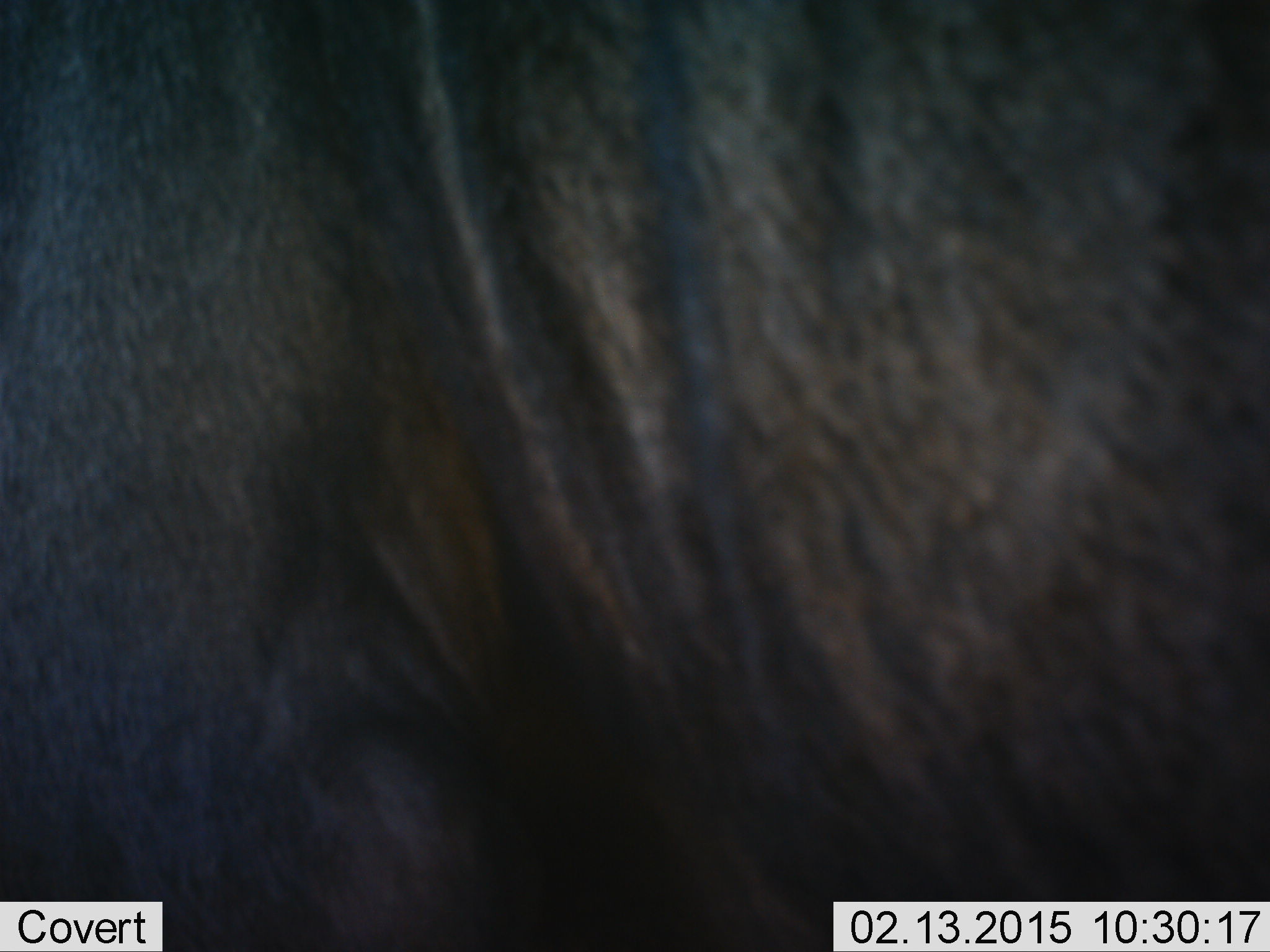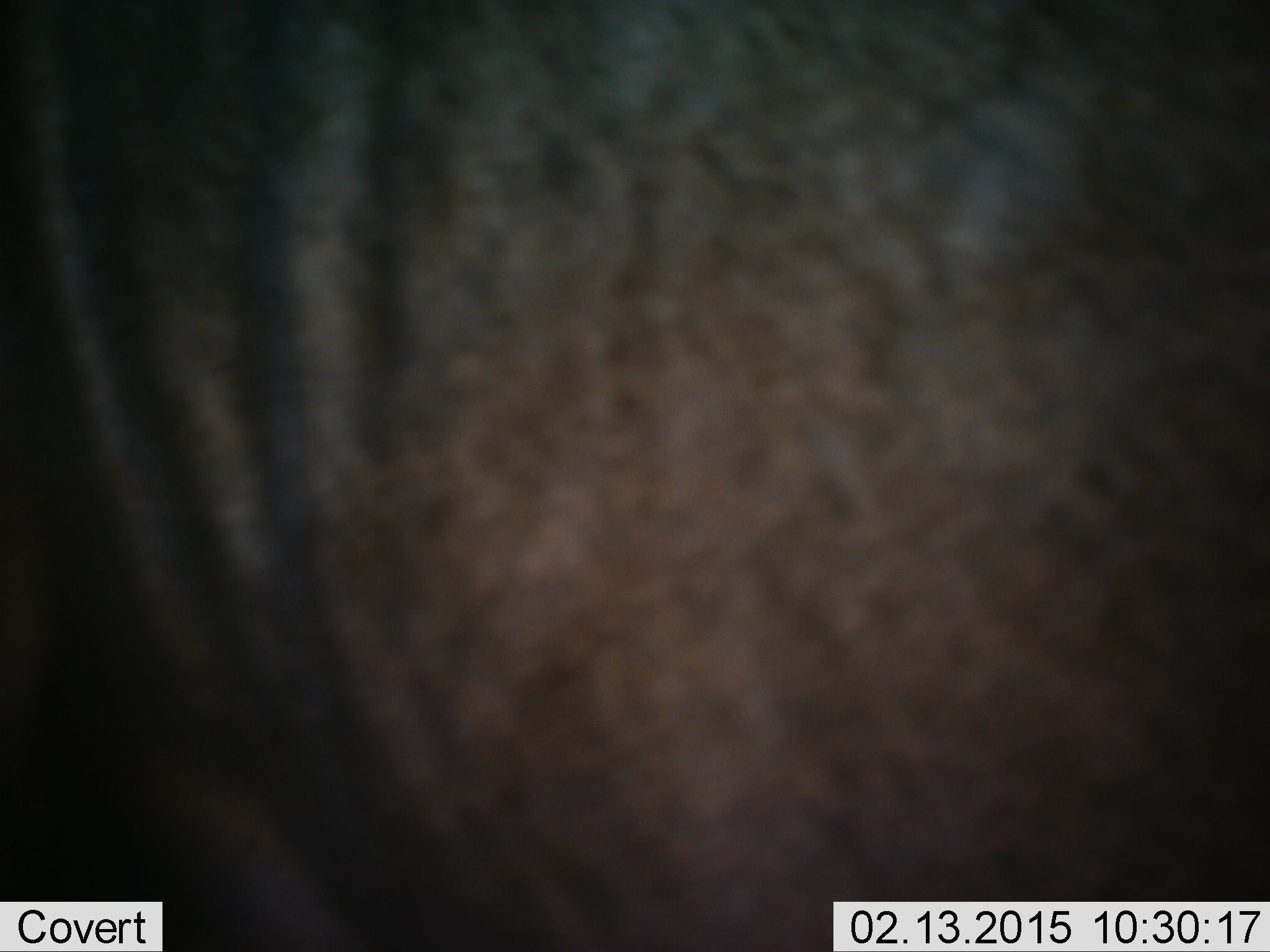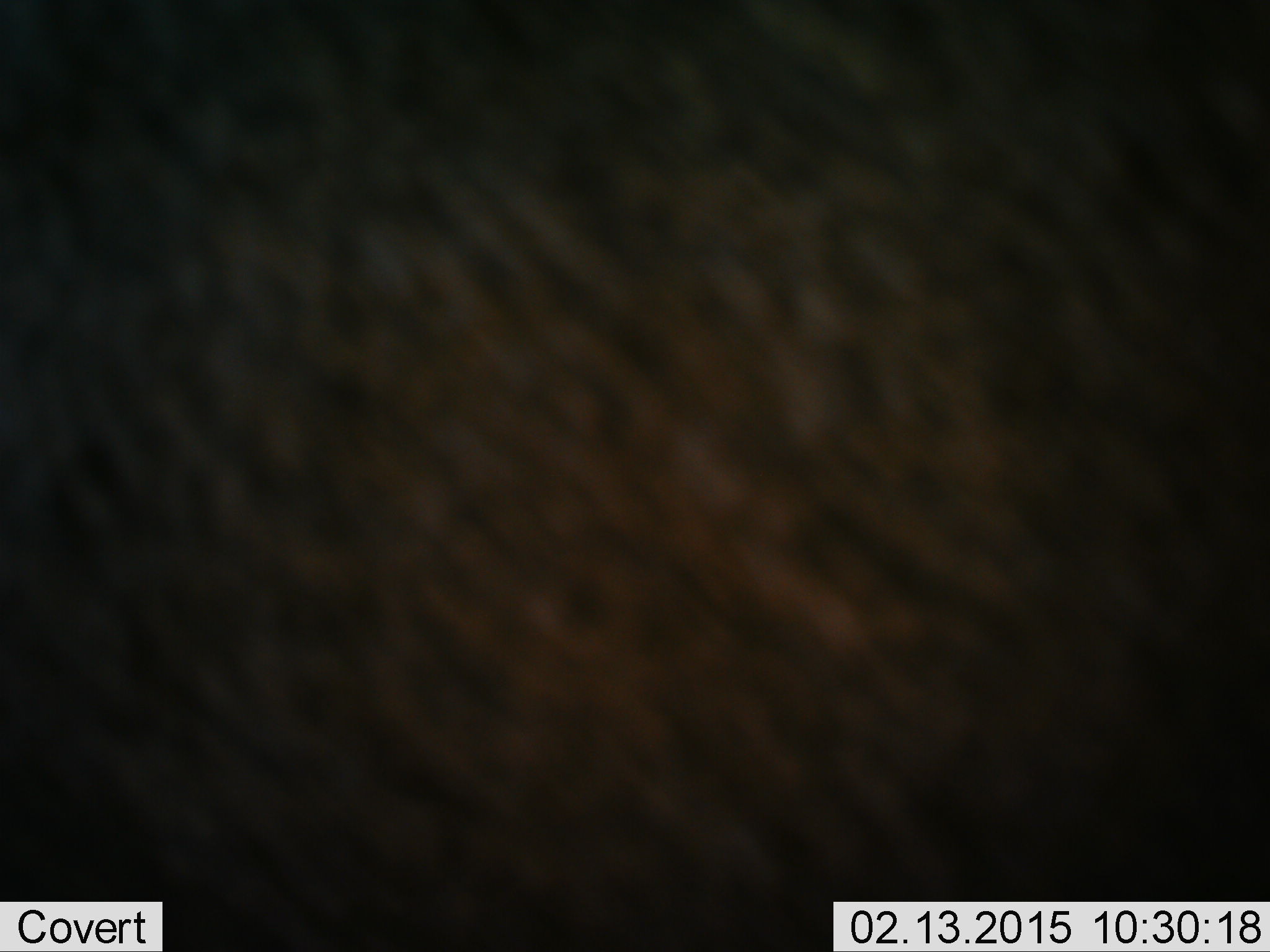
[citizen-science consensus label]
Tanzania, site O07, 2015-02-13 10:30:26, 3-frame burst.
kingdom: Animalia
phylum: Chordata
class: Mammalia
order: Artiodactyla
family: Bovidae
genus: Connochaetes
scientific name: Connochaetes taurinus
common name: blue wildebeest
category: wildebeest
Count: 1.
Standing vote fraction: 60%.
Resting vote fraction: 0%.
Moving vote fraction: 40%.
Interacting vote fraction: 0%.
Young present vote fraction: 0%.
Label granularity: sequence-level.